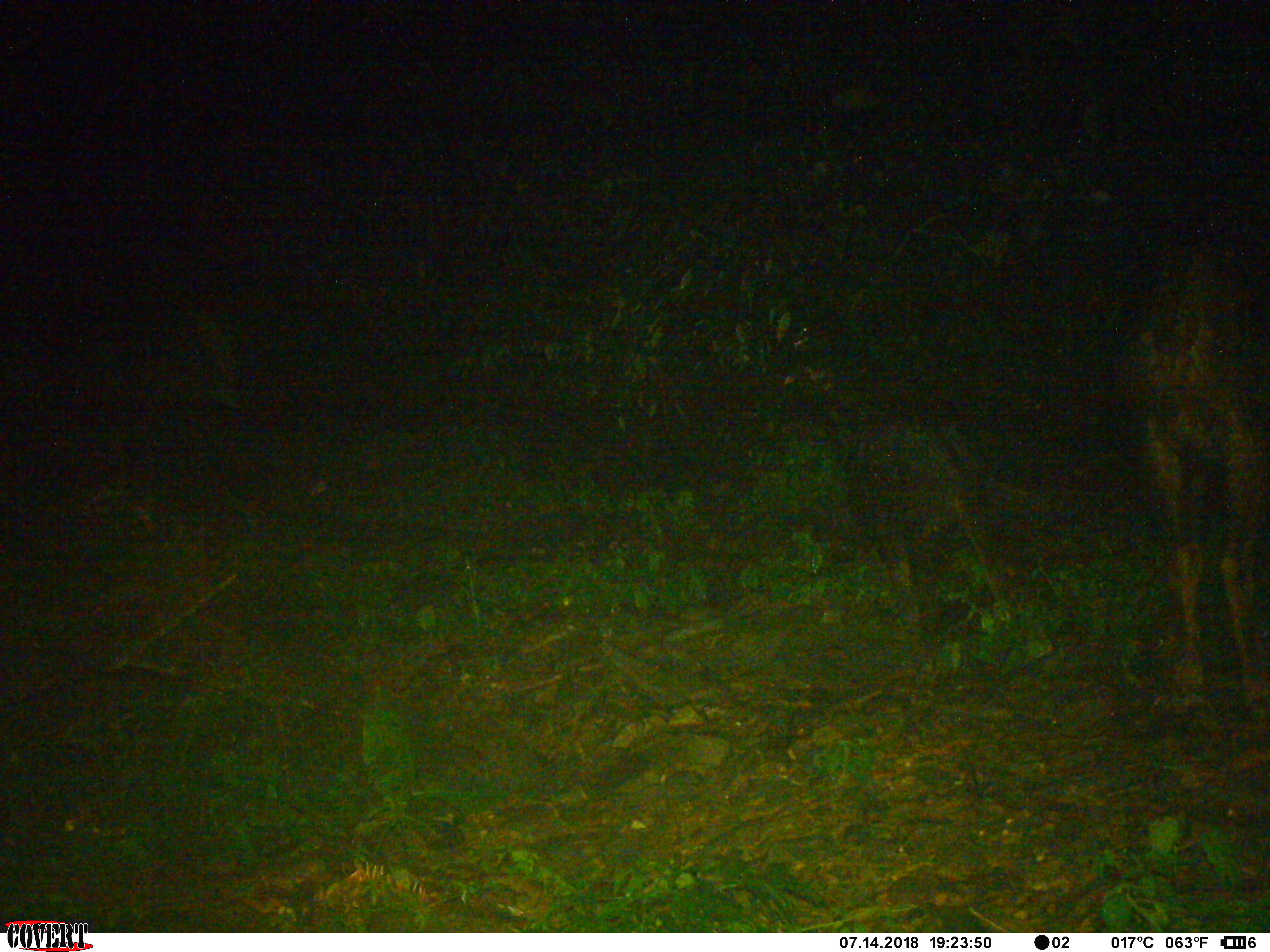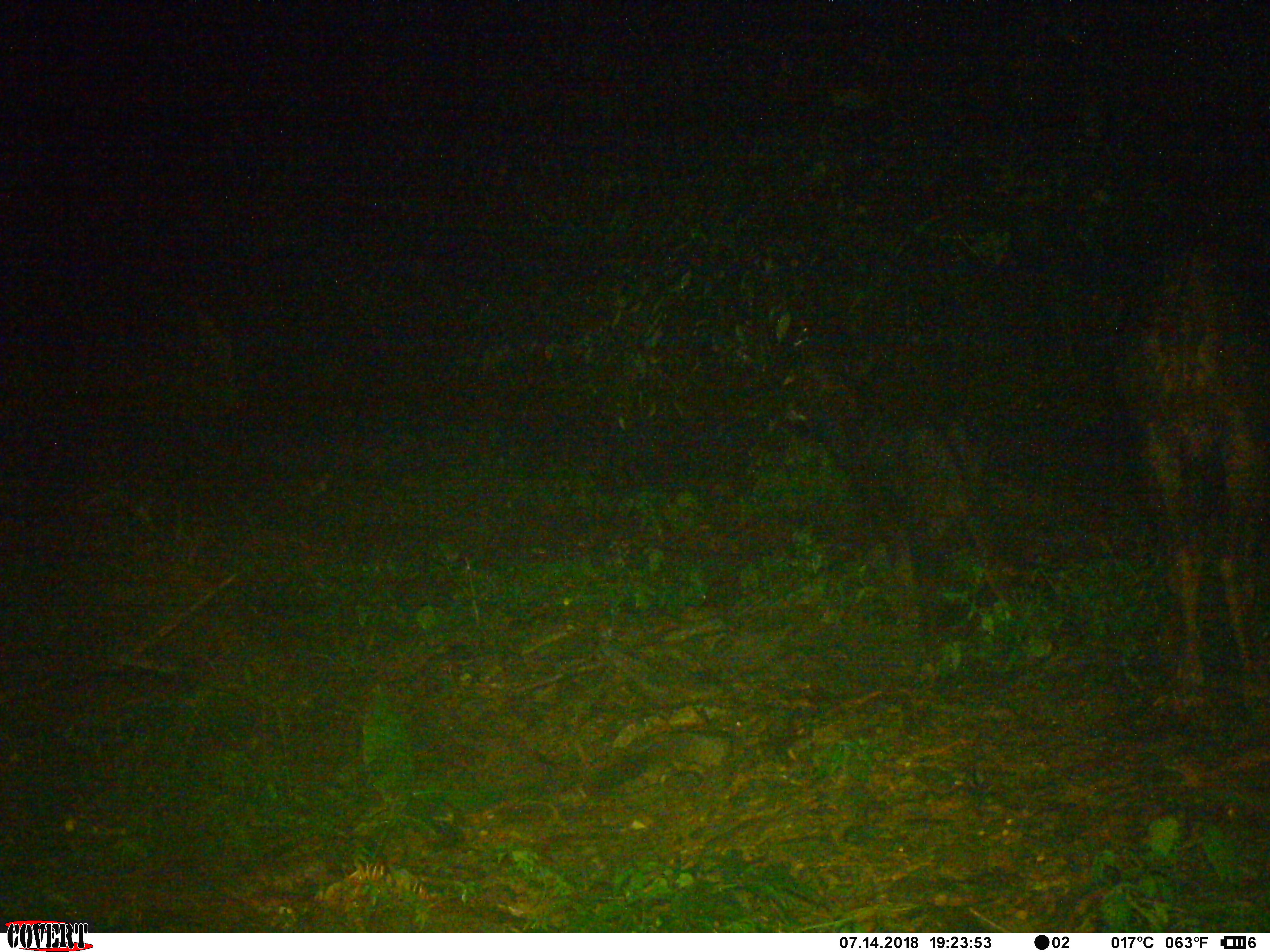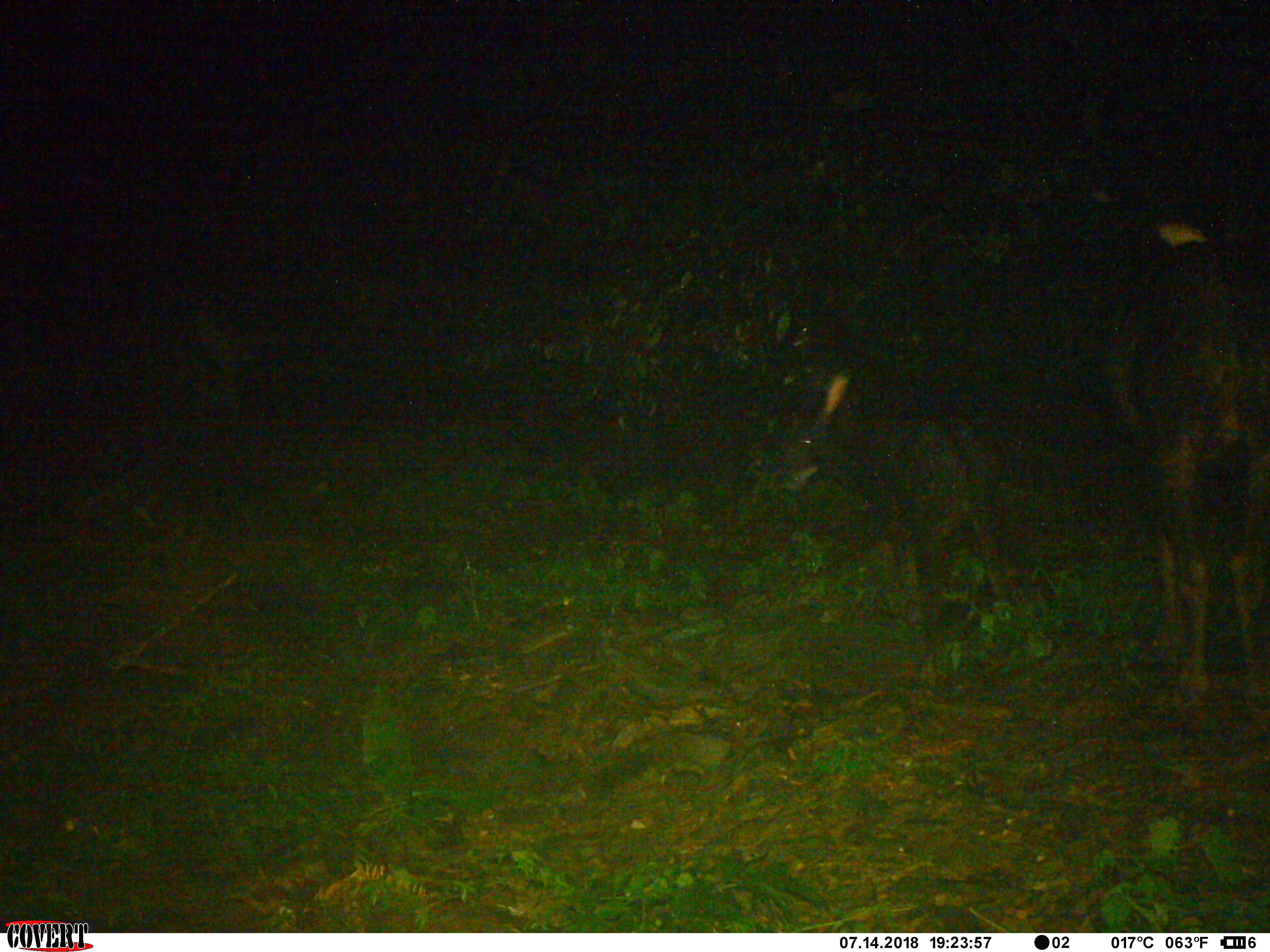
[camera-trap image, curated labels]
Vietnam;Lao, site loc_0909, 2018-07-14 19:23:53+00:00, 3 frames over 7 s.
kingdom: Animalia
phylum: Chordata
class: Mammalia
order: Artiodactyla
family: Bovidae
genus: Capricornis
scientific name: Capricornis sumatraensis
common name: chinese serow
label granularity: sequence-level